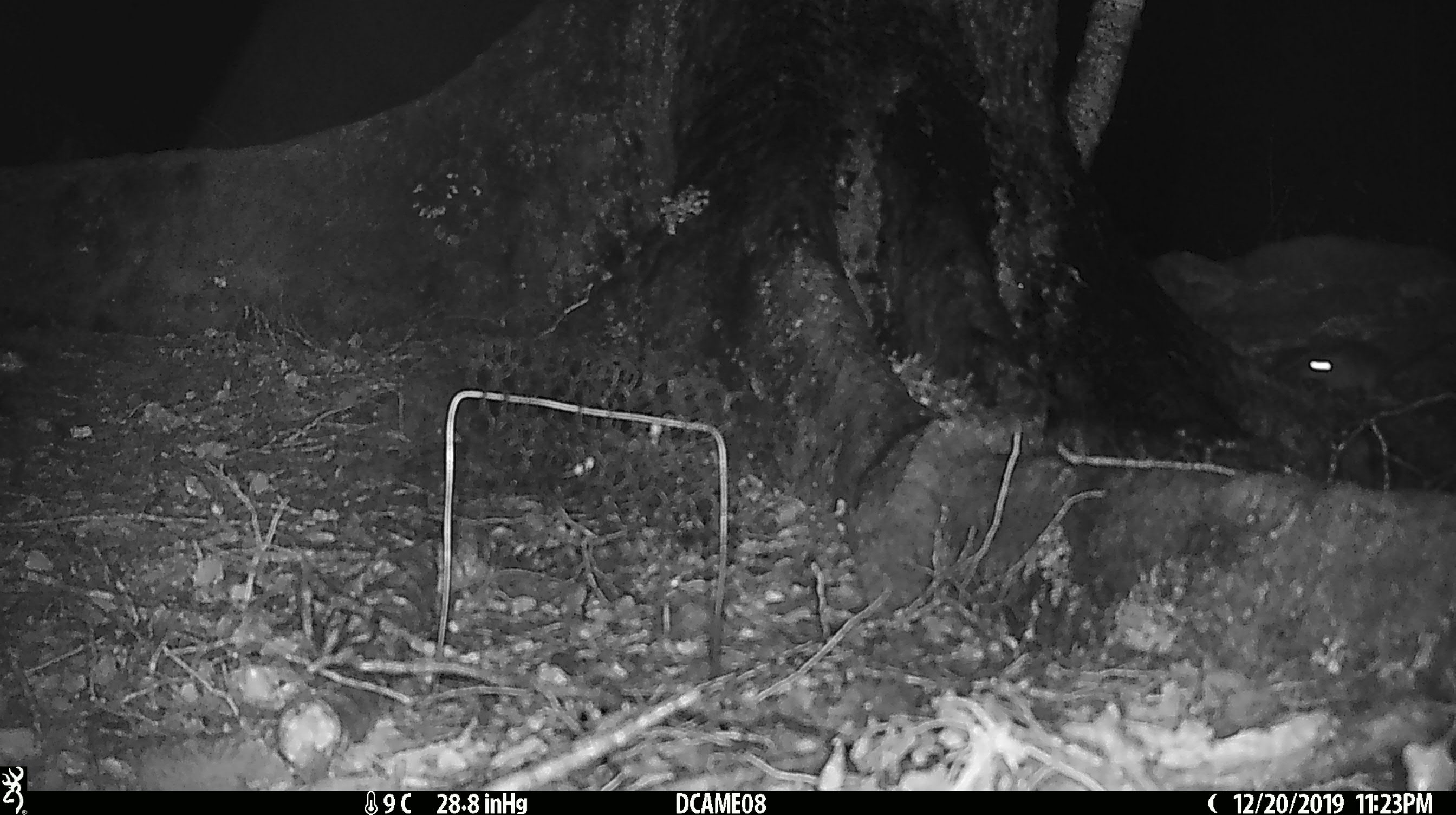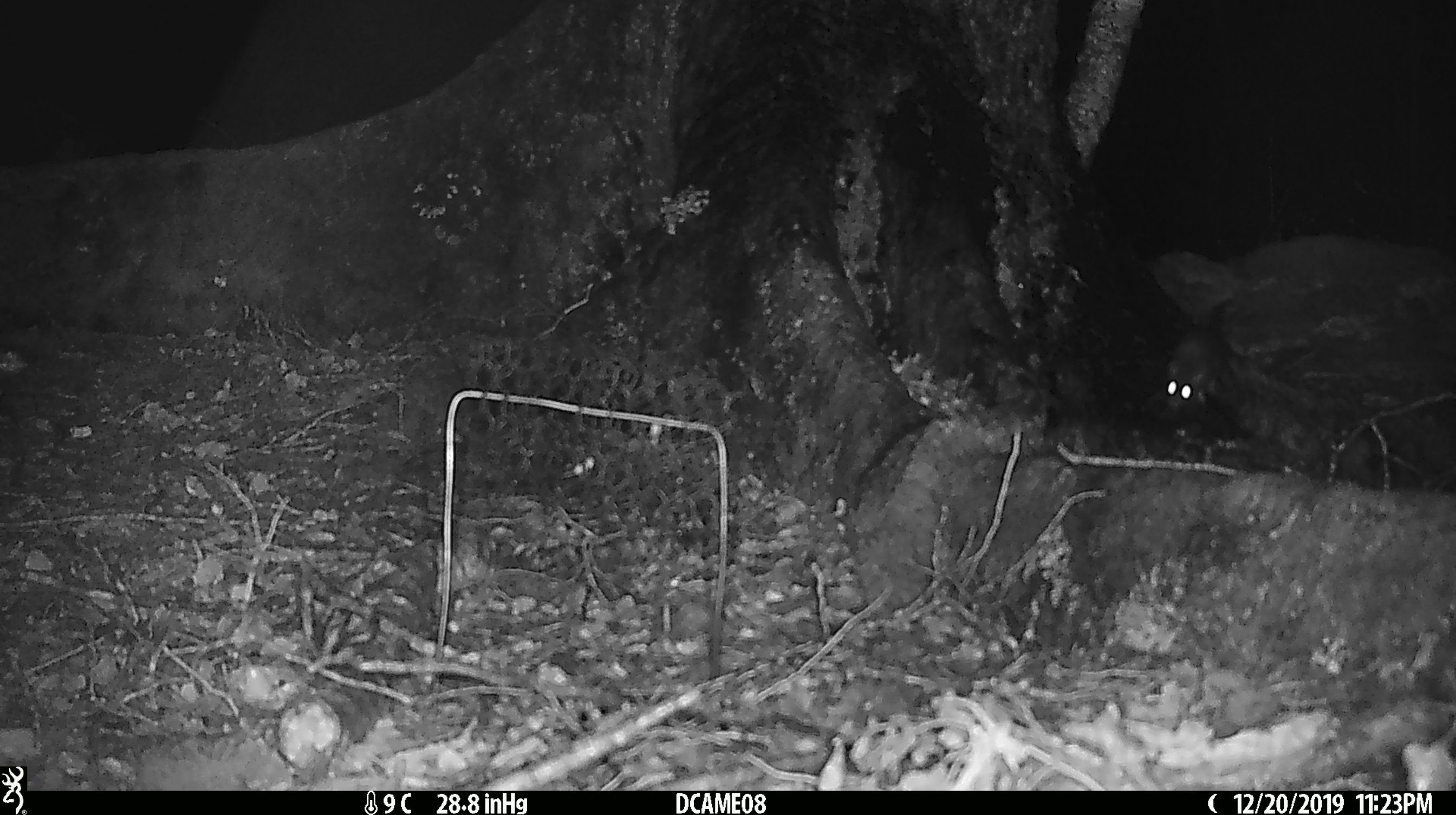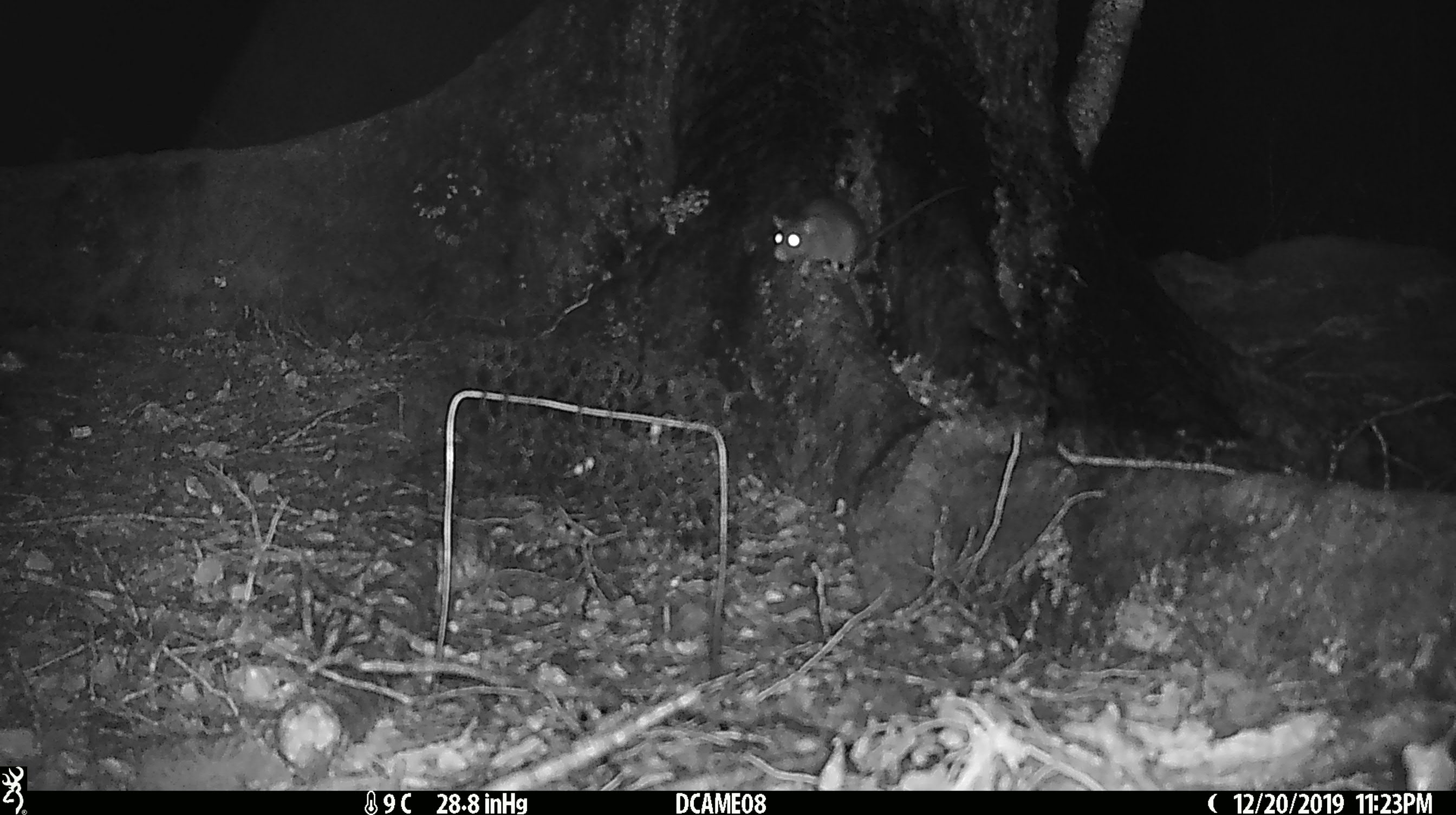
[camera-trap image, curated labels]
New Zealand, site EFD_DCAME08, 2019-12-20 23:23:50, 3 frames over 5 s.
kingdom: Animalia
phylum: Chordata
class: Mammalia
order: Rodentia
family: Muridae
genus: Rattus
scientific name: Rattus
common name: rat